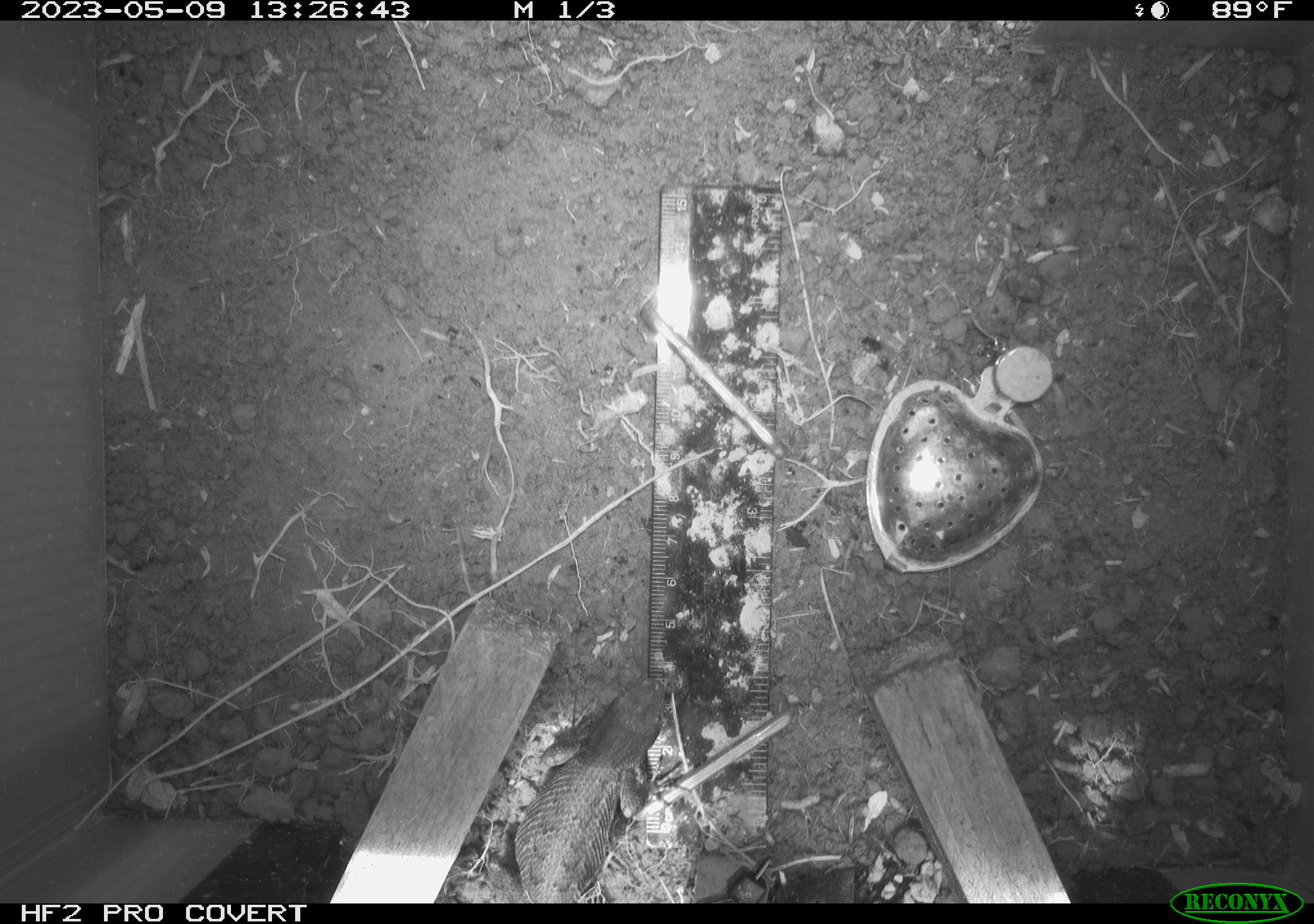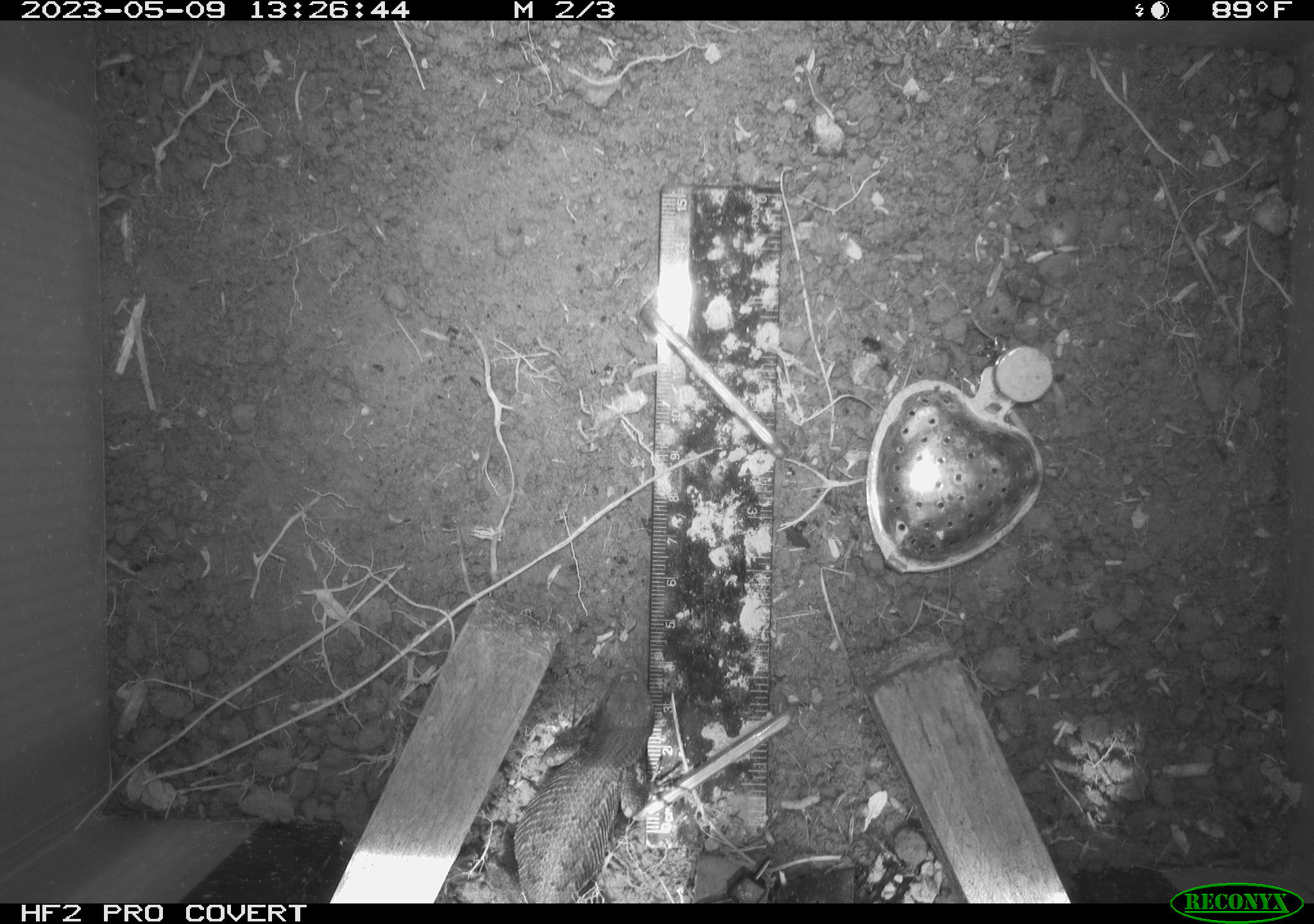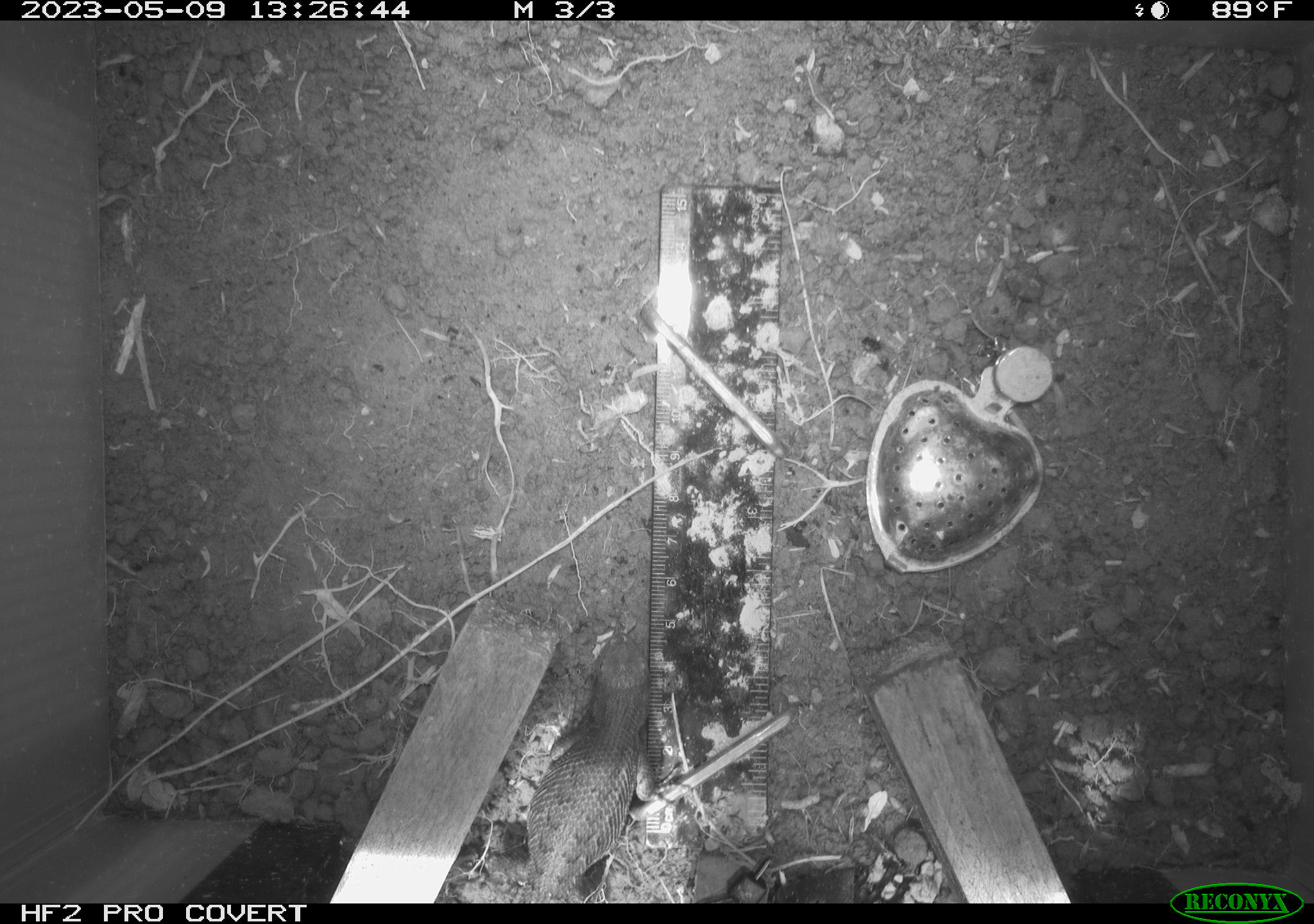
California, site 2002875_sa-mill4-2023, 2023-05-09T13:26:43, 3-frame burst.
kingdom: Animalia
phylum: Chordata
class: Reptilia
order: Squamata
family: Phrynosomatidae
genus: Sceloporus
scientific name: Sceloporus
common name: spiny lizards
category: sceloporus species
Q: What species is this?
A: Sceloporus species (spiny lizards) (Sceloporus).